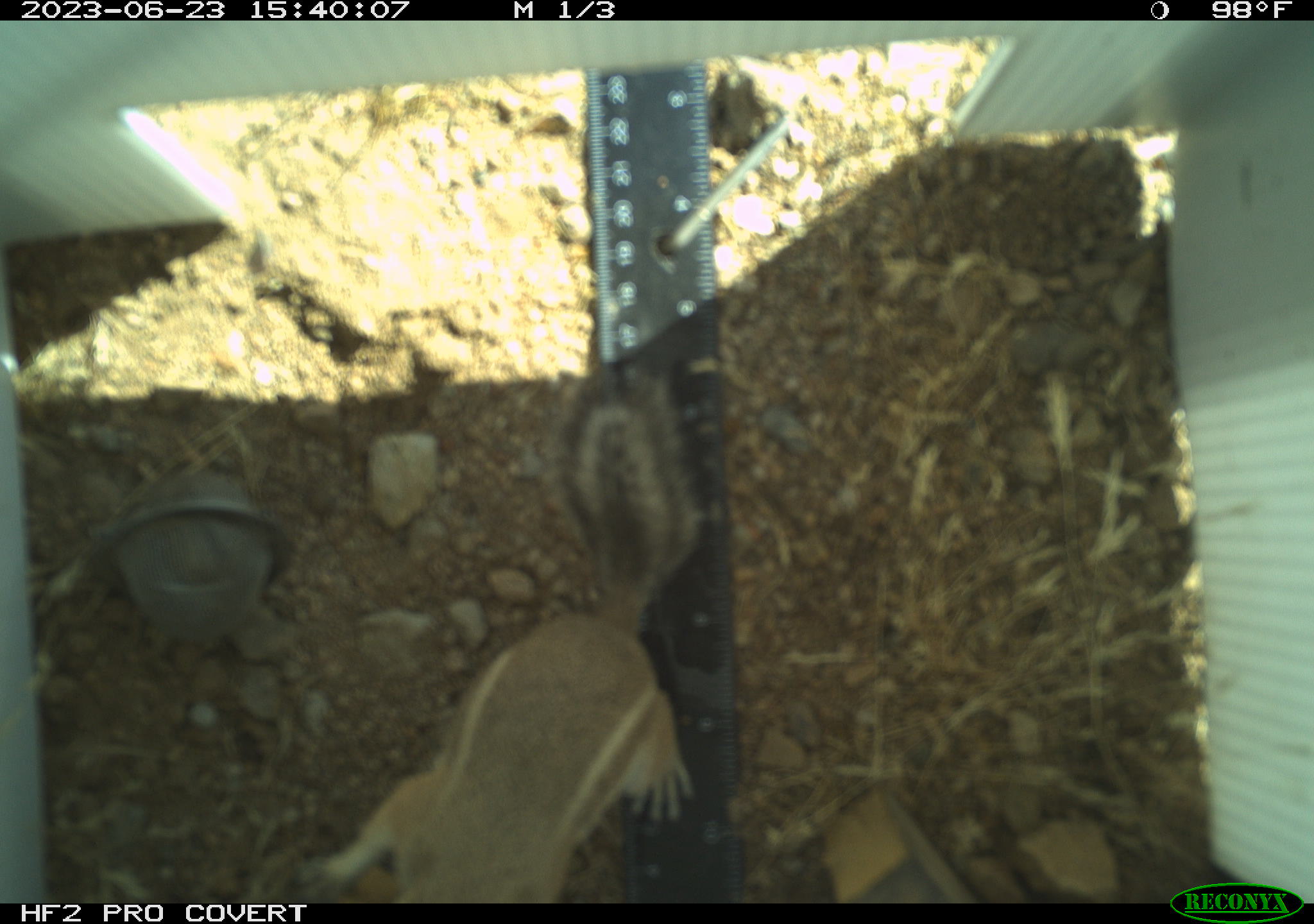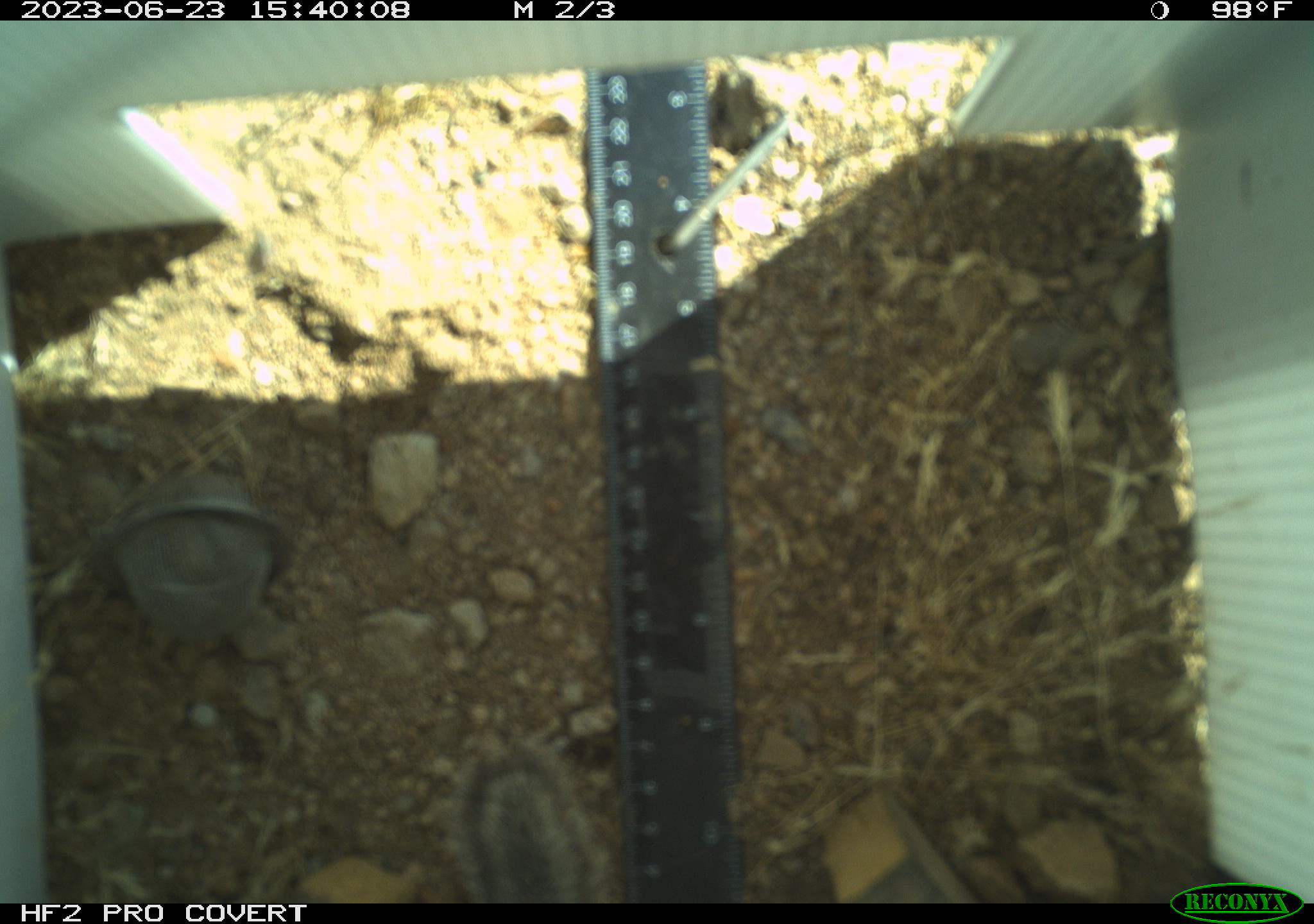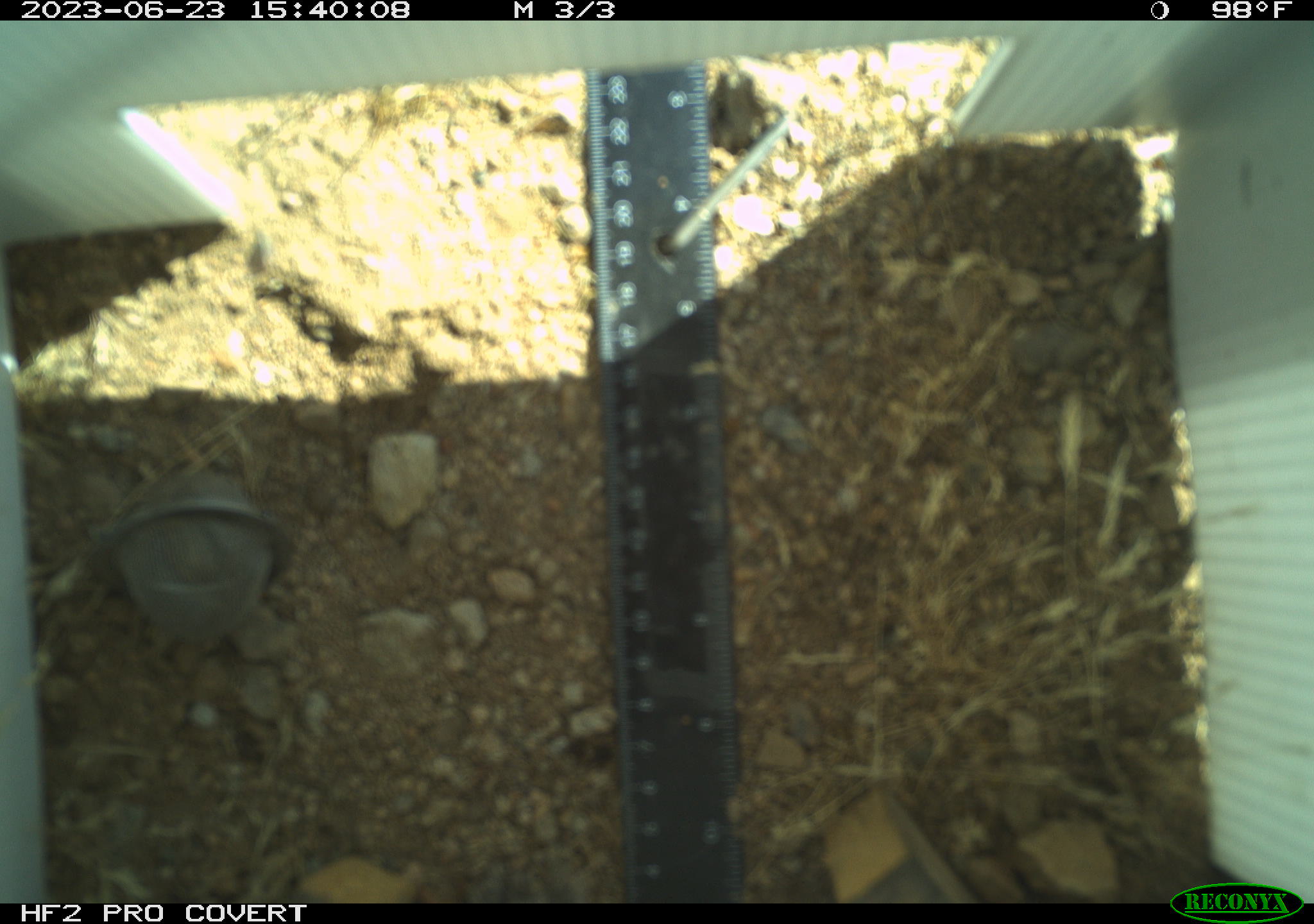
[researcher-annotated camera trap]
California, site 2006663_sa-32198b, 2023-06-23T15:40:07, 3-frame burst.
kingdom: Animalia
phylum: Chordata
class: Mammalia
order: Rodentia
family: Sciuridae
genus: Ammospermophilus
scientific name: Ammospermophilus leucurus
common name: white-tailed antelope squirrel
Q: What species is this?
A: White-tailed antelope squirrel (Ammospermophilus leucurus).